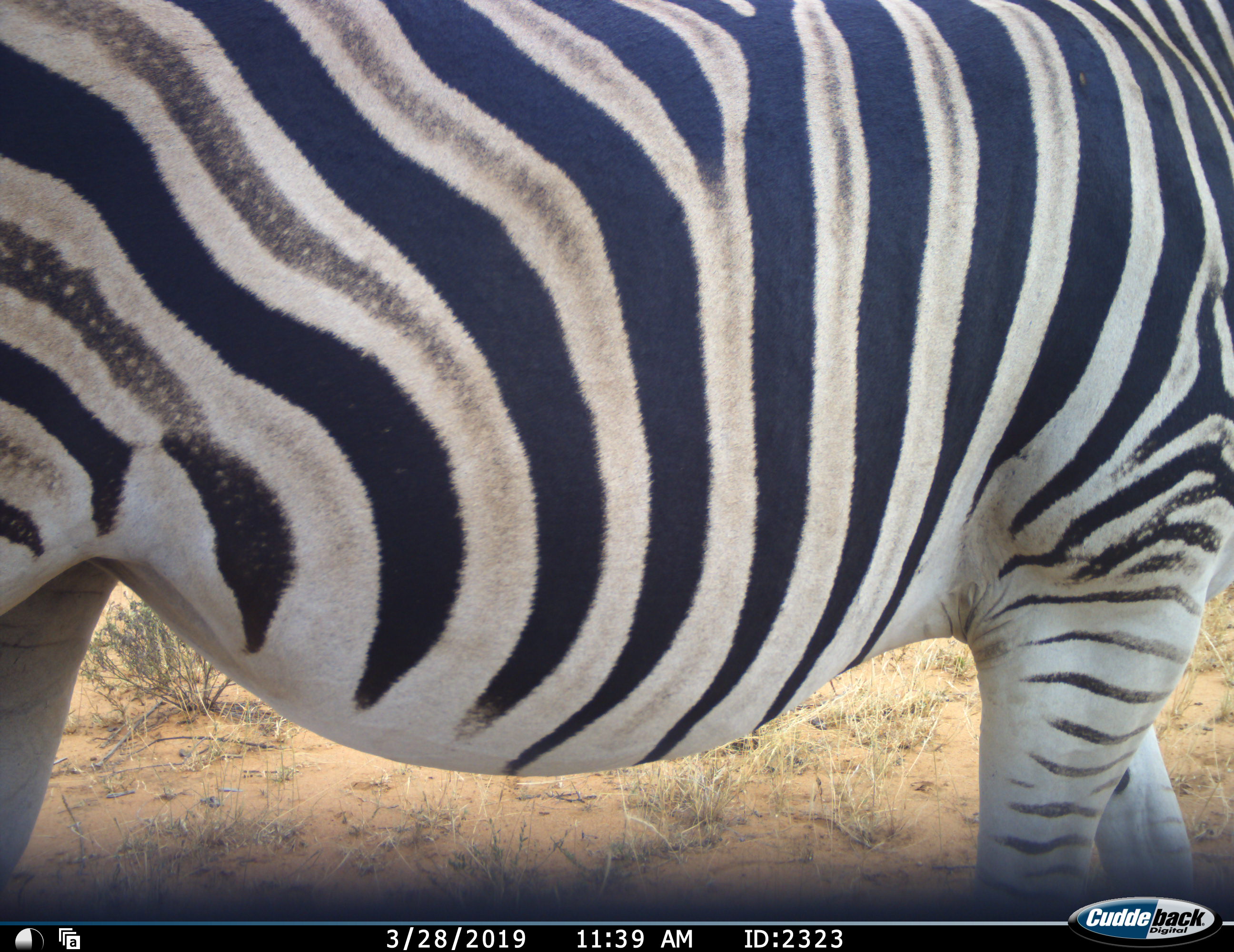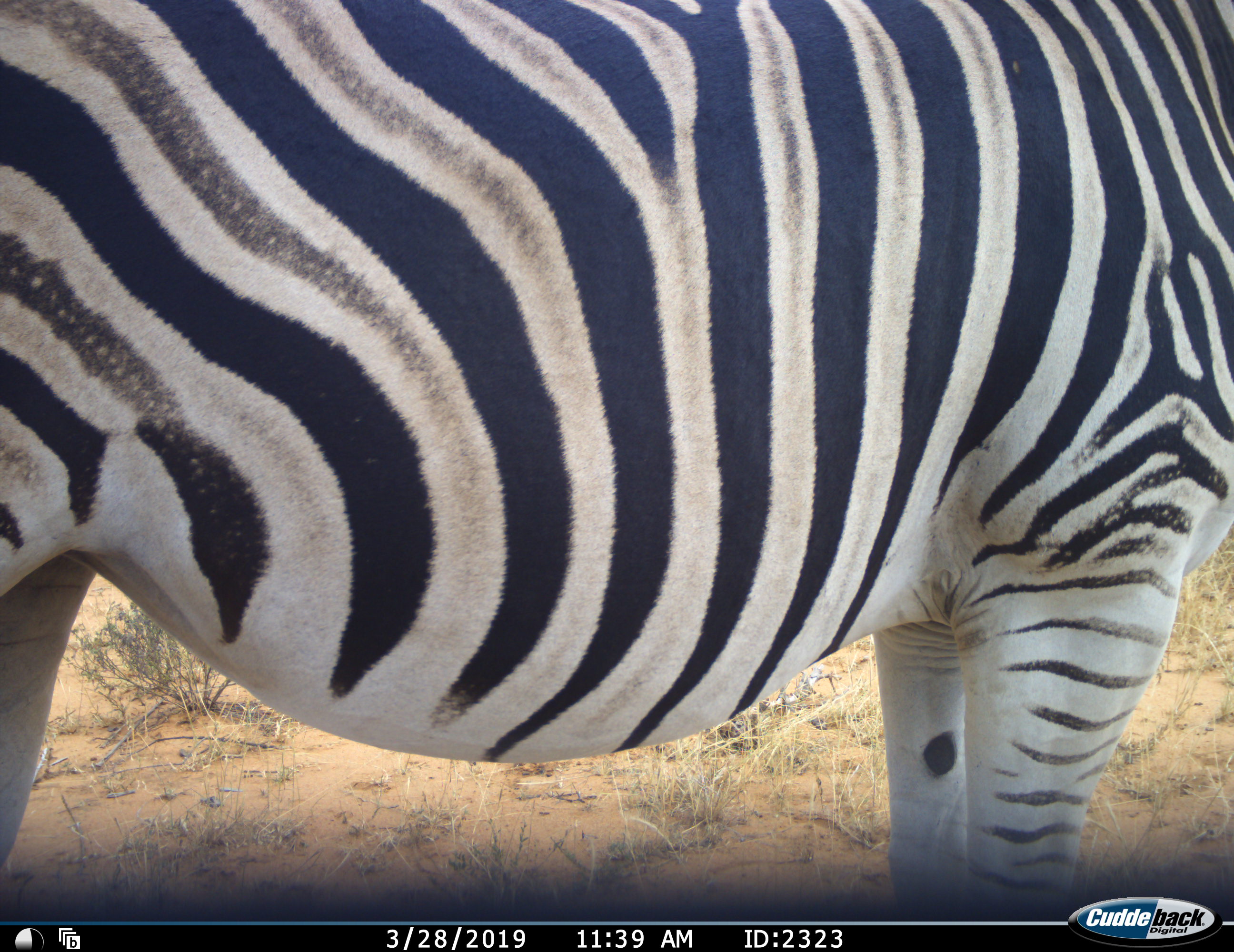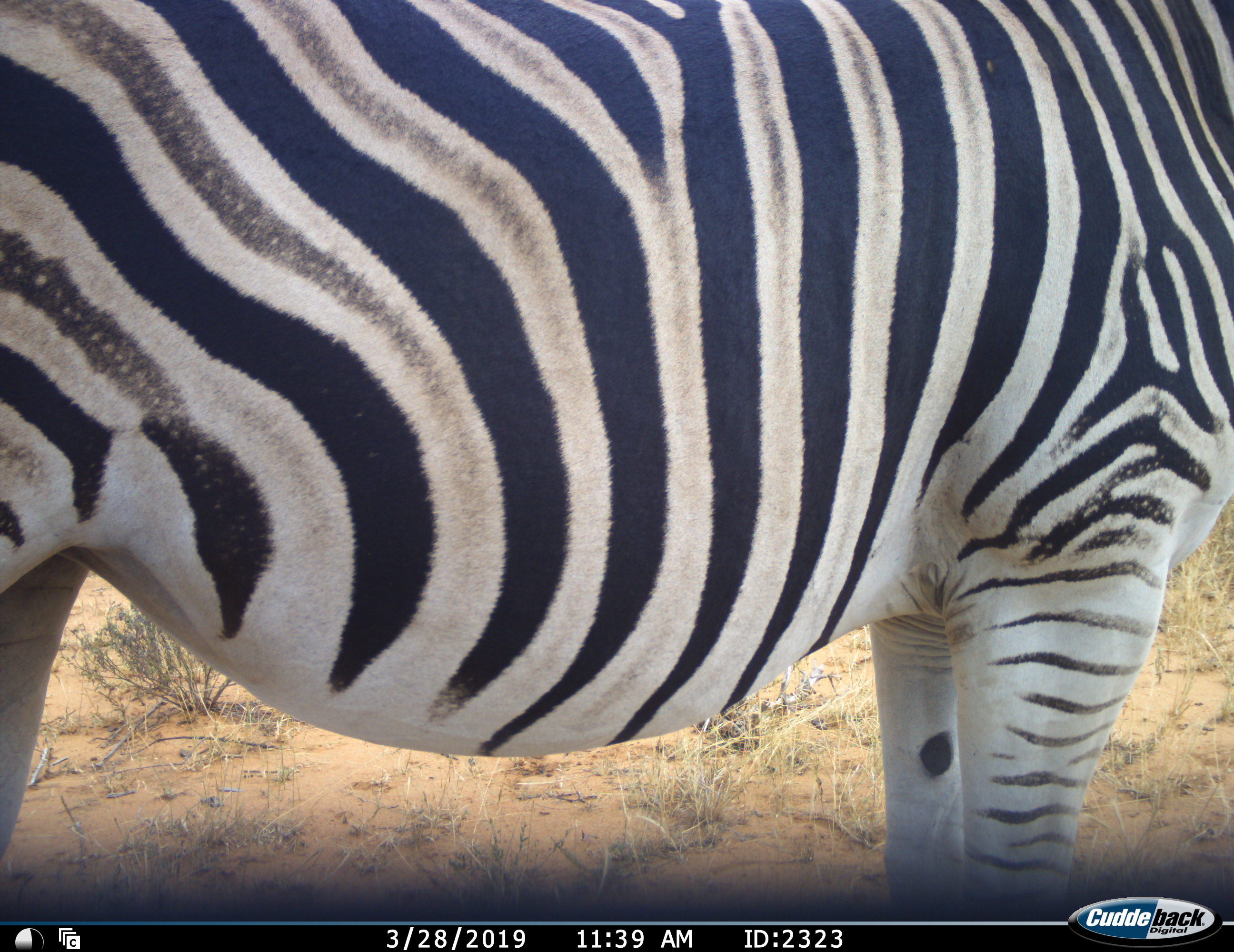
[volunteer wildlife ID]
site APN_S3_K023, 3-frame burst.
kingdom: Animalia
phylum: Chordata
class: Mammalia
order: Perissodactyla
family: Equidae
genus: Equus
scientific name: Equus quagga burchellii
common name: burchell's zebra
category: zebraburchells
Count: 1.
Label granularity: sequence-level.